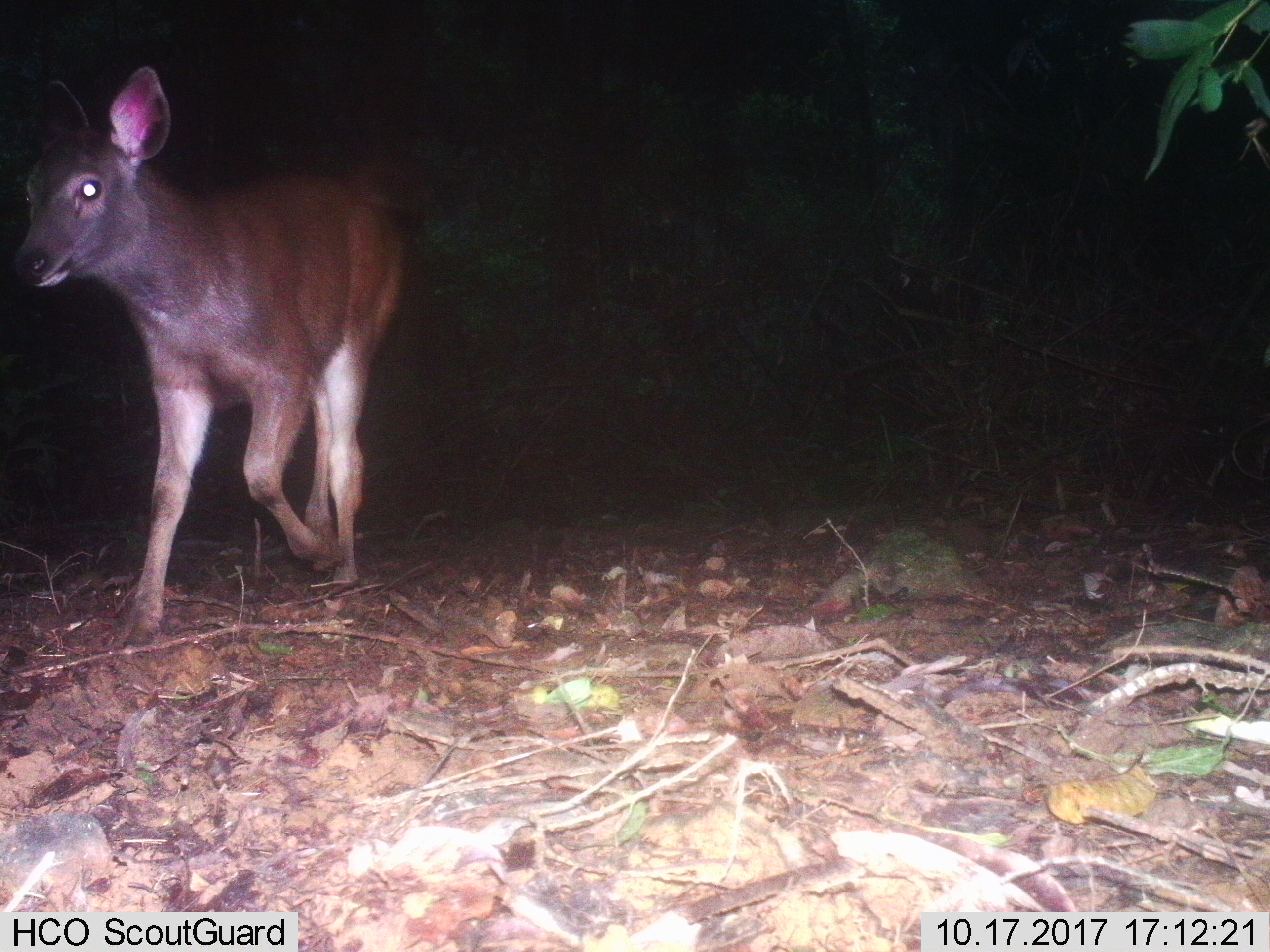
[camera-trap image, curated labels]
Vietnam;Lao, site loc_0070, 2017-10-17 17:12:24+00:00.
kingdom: Animalia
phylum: Chordata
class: Mammalia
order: Artiodactyla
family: Cervidae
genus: Rusa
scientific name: Rusa unicolor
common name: sambar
Sambar (Rusa unicolor). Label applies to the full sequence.